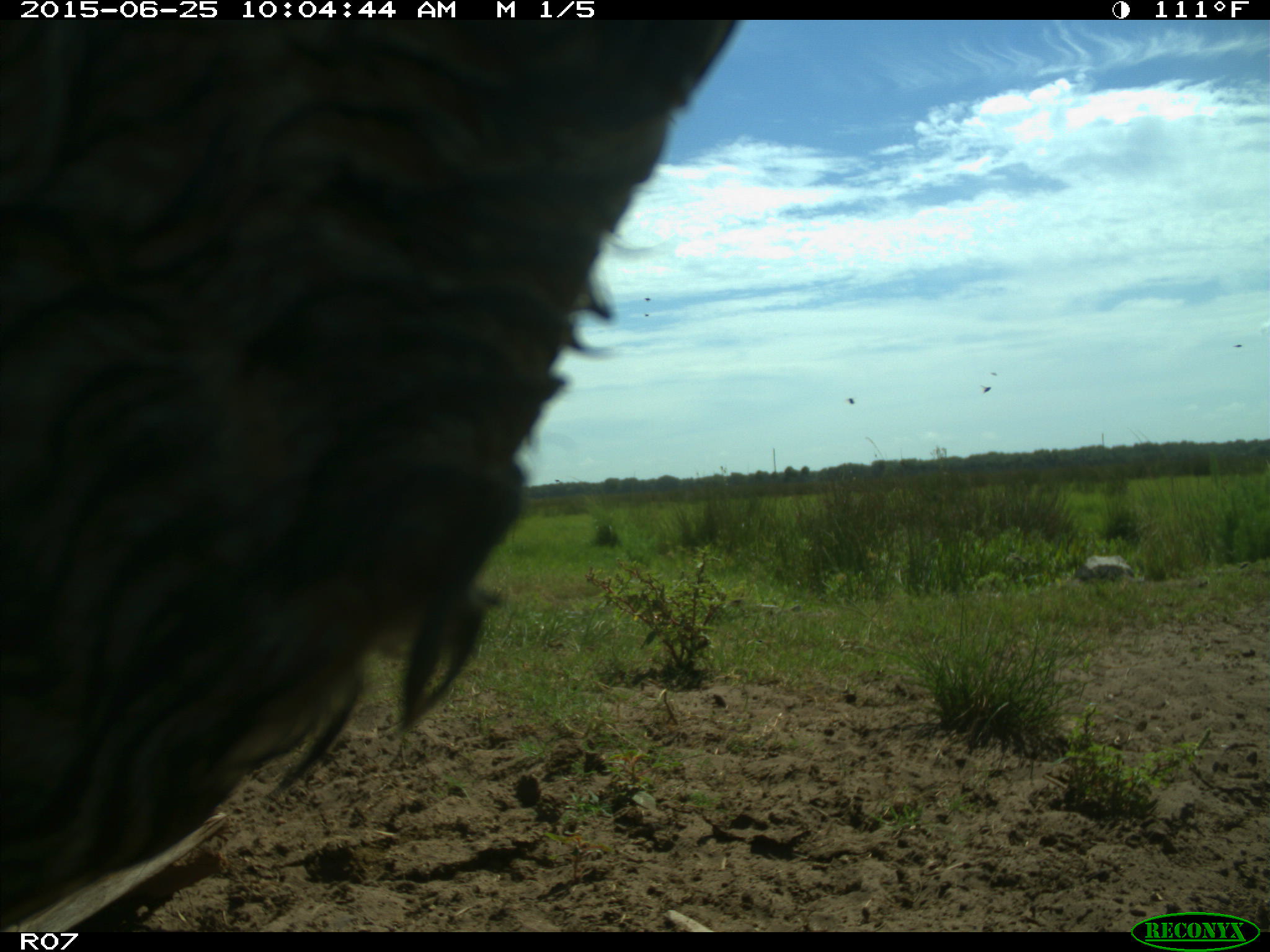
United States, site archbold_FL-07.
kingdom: Animalia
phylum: Chordata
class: Mammalia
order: Artiodactyla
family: Bovidae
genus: Bos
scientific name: Bos taurus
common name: domestic cow